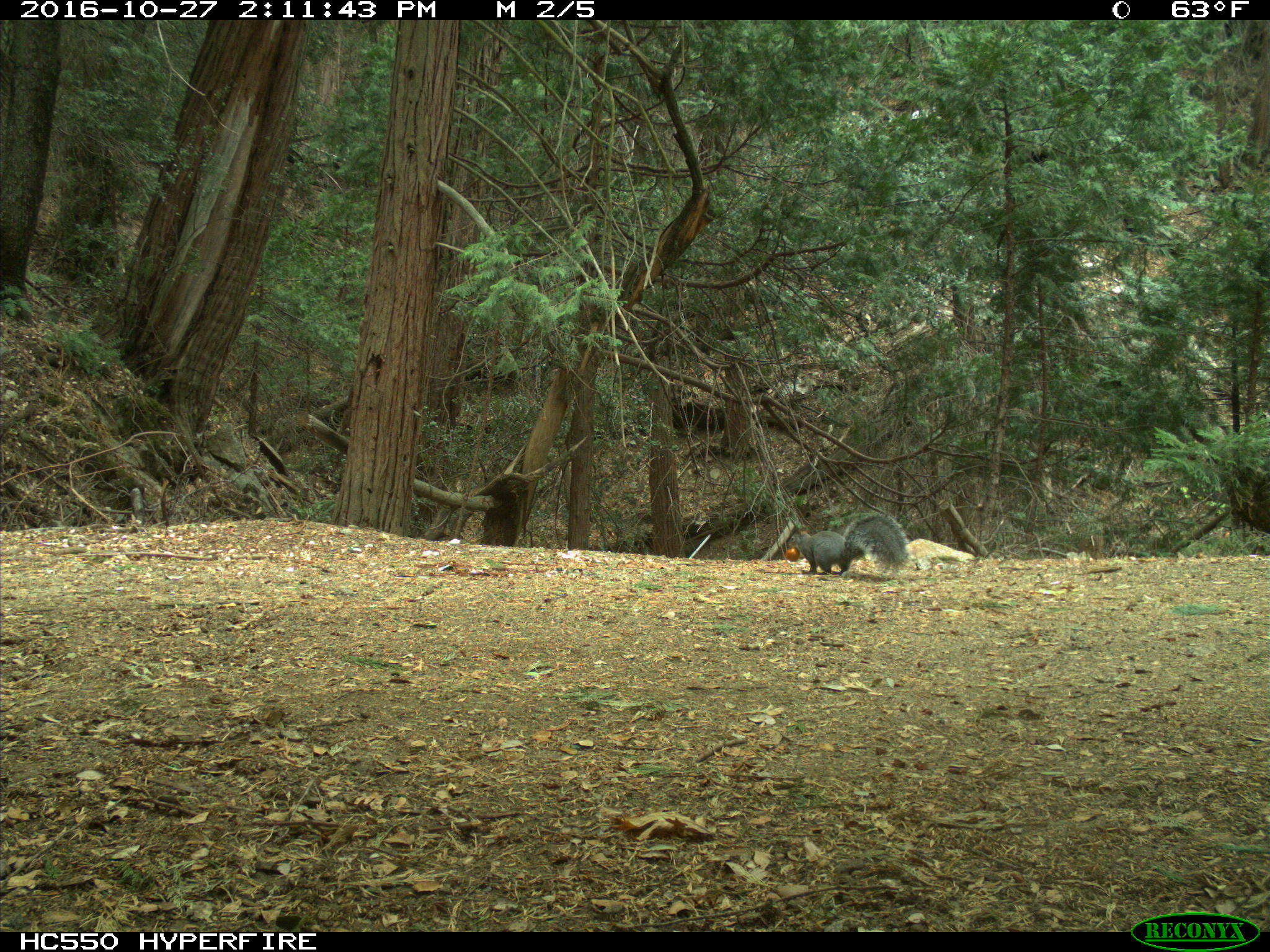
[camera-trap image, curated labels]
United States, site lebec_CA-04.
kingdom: Animalia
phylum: Chordata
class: Mammalia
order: Rodentia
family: Sciuridae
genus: Sciurus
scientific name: Sciurus carolinensis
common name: eastern gray squirrel